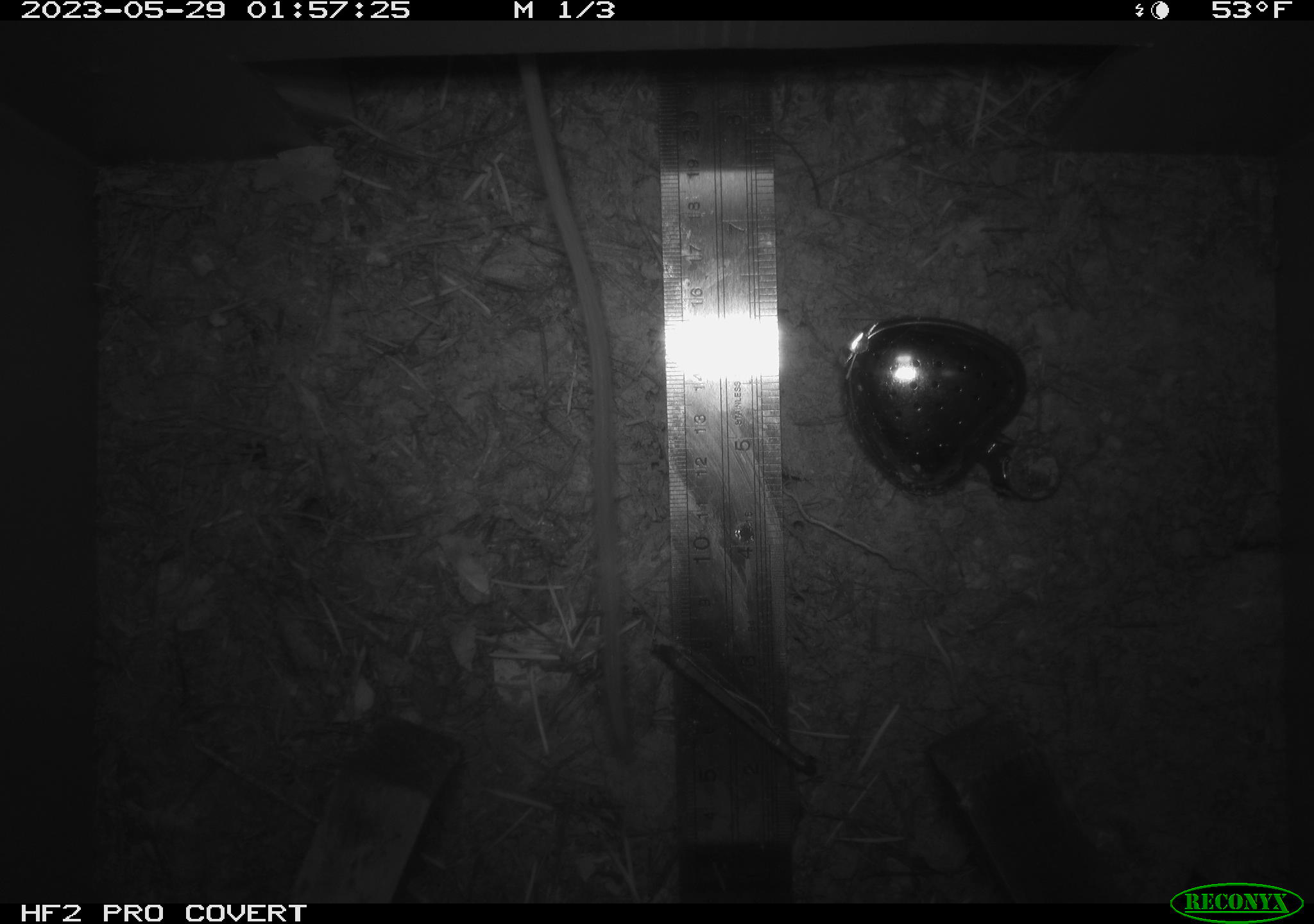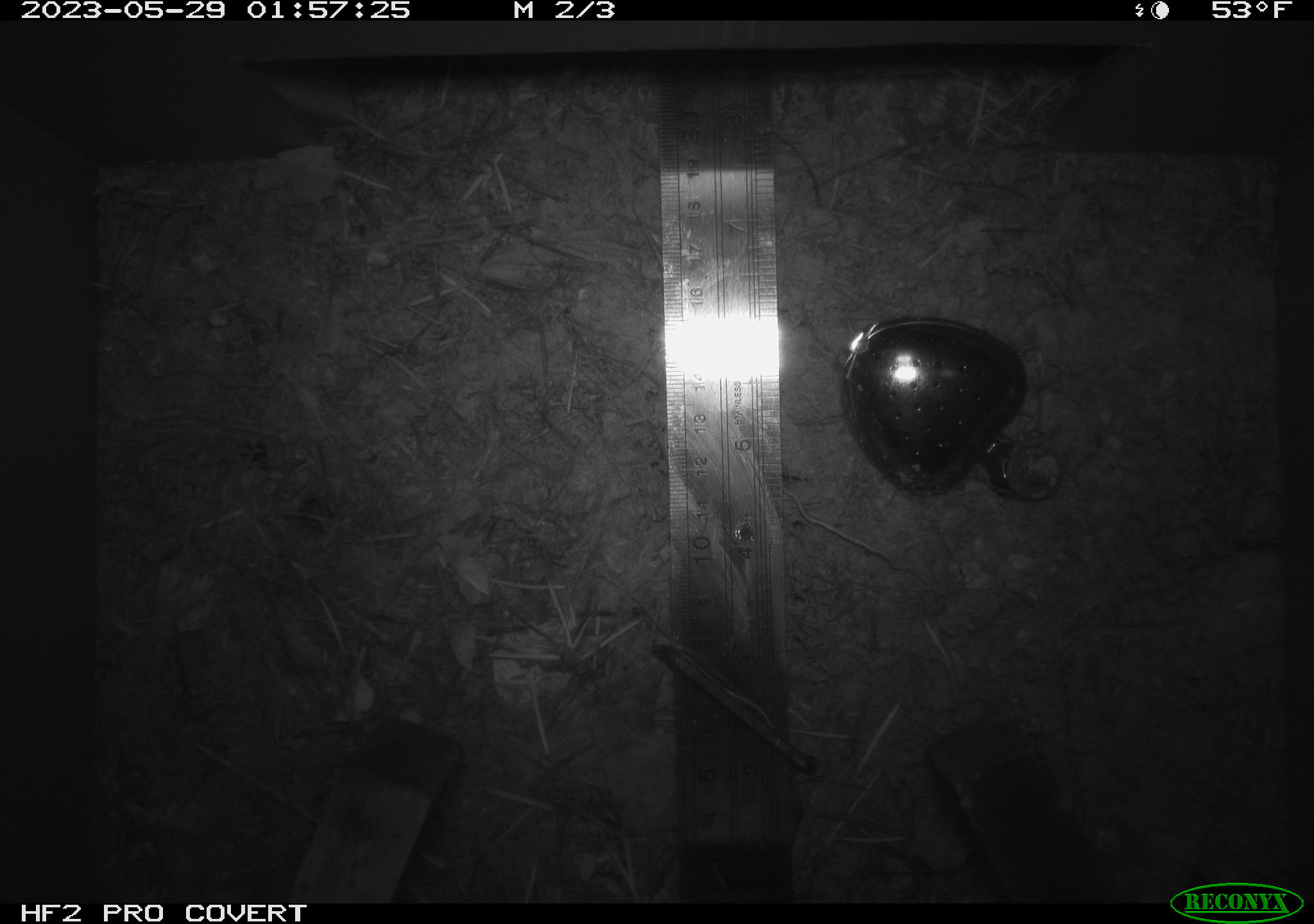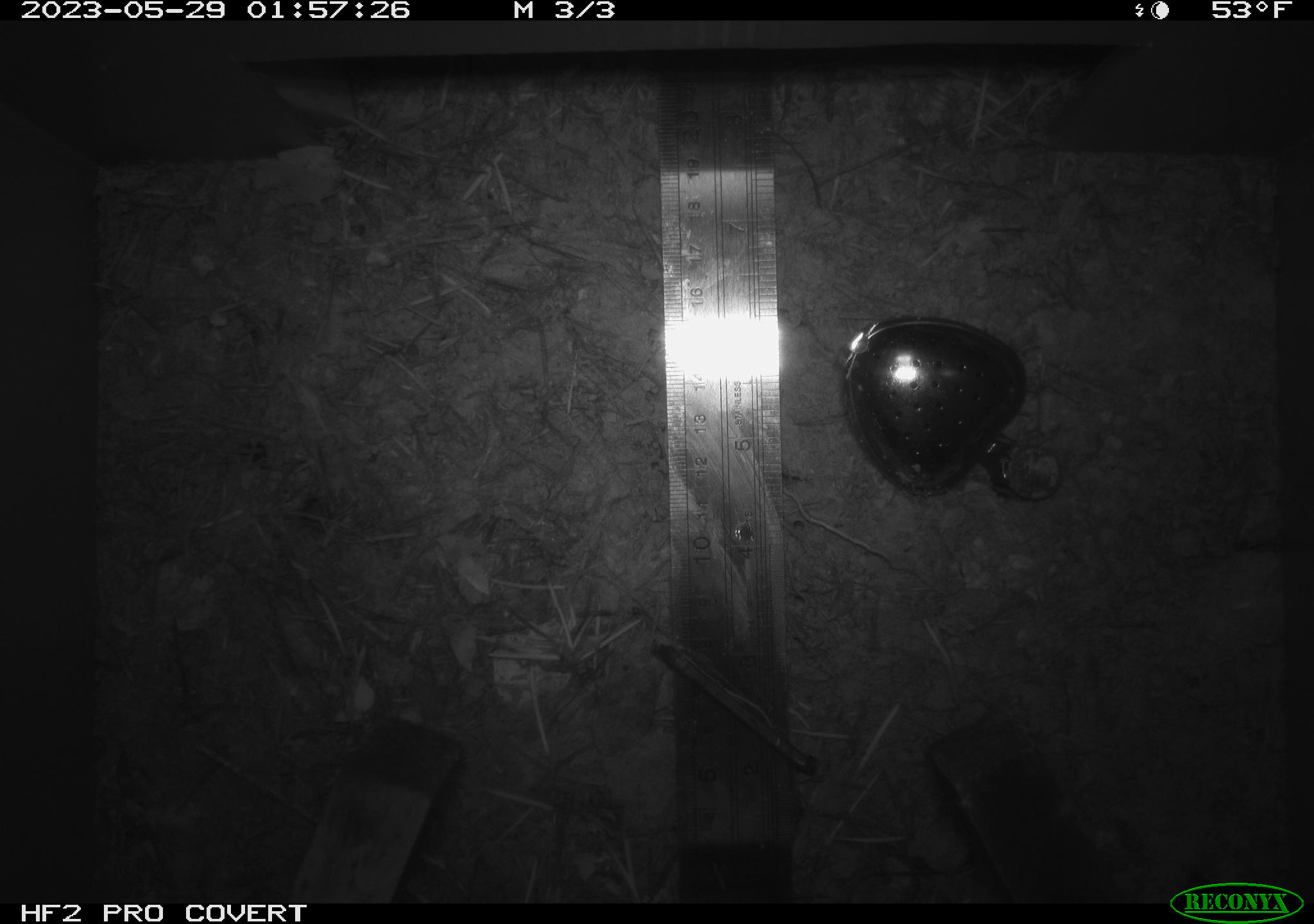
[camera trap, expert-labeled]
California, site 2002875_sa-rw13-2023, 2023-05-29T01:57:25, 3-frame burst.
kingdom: Animalia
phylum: Chordata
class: Mammalia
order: Rodentia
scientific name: Rodentia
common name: mouse species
Mouse species (Rodentia).